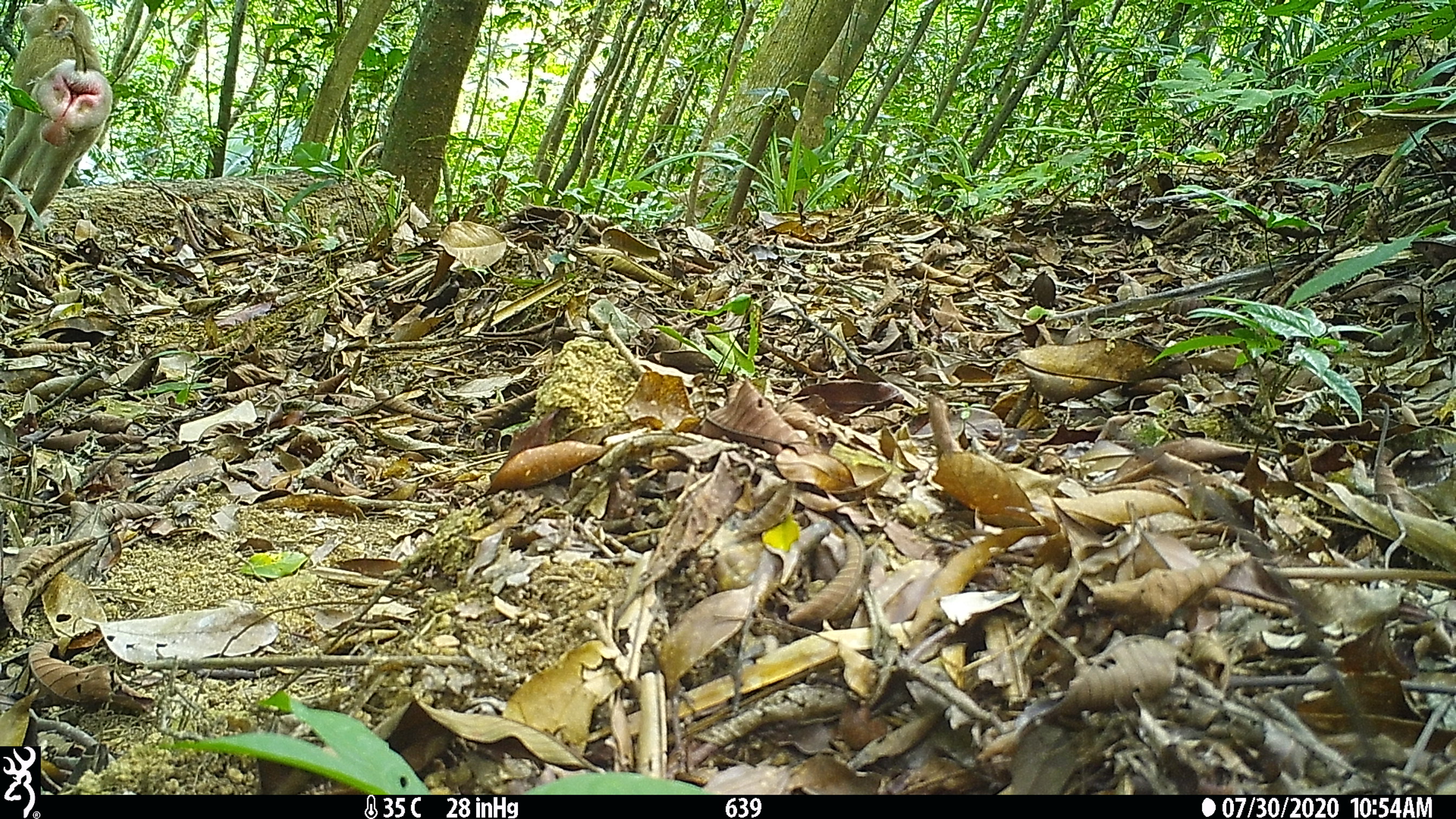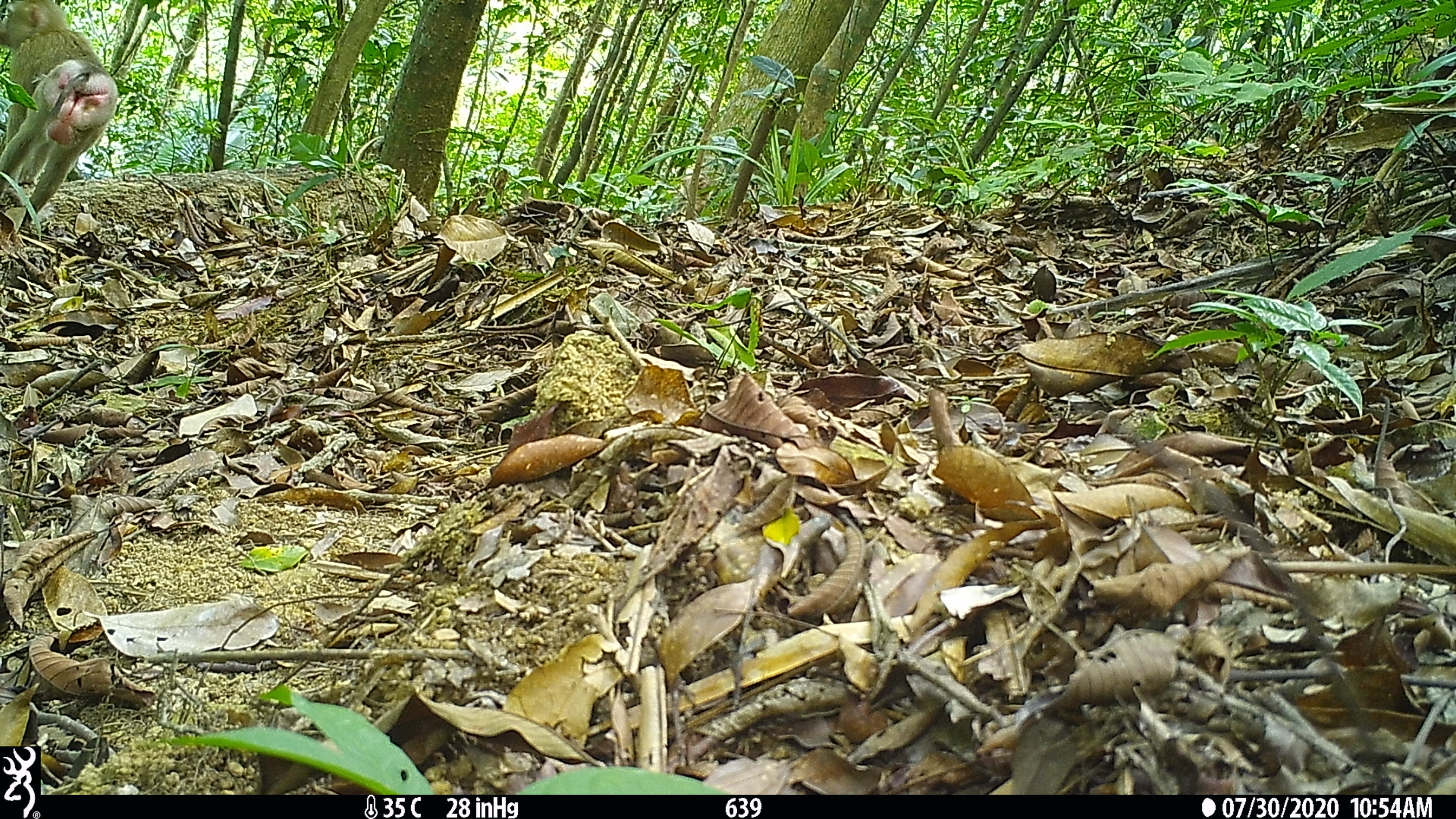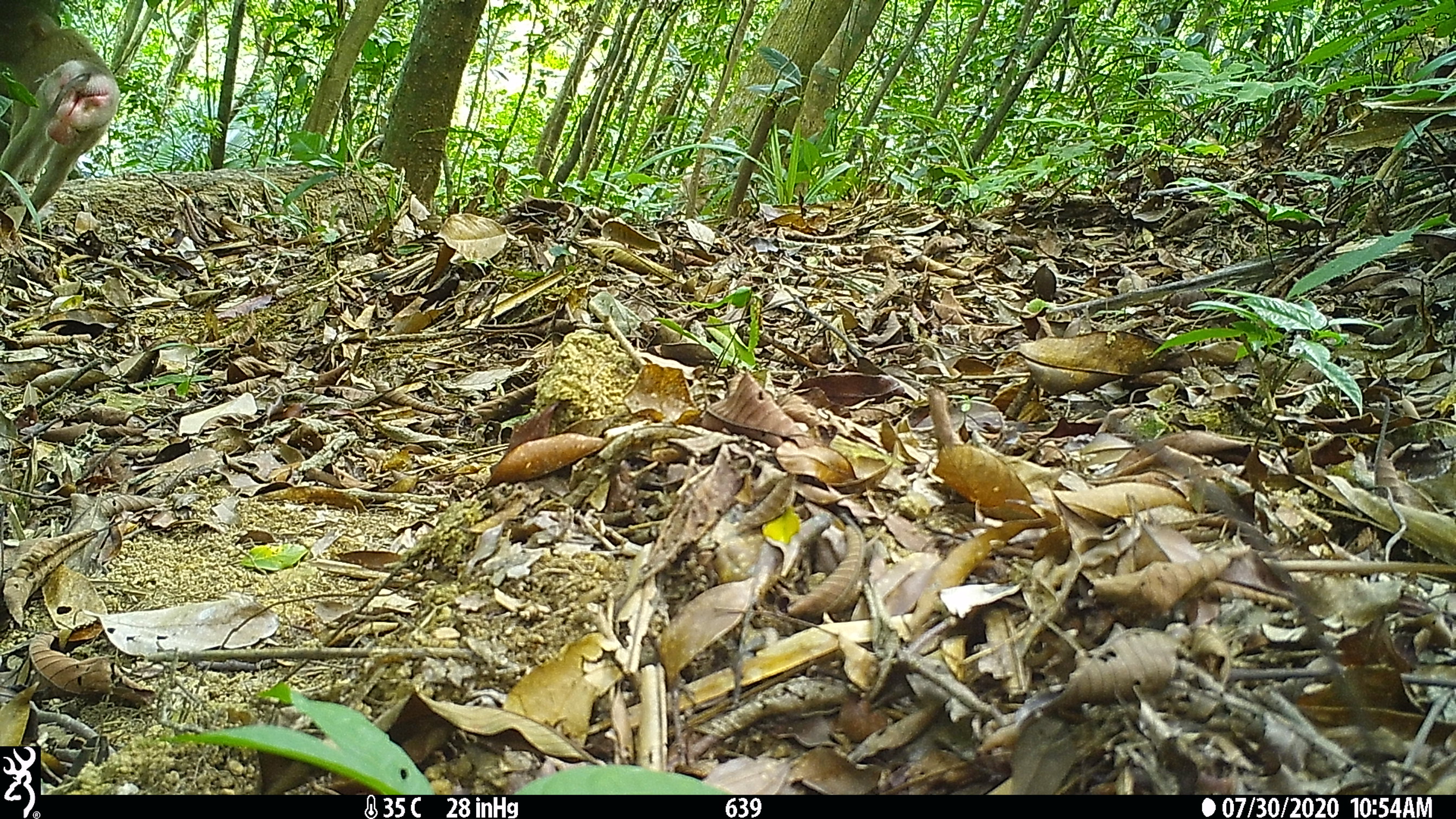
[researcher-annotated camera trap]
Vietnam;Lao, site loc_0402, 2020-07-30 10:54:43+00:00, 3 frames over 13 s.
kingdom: Animalia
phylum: Chordata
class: Mammalia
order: Primates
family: Cercopithecidae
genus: Macaca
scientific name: Macaca nemestrina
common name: pig-tailed macaque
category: pig tailed macaque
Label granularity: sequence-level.